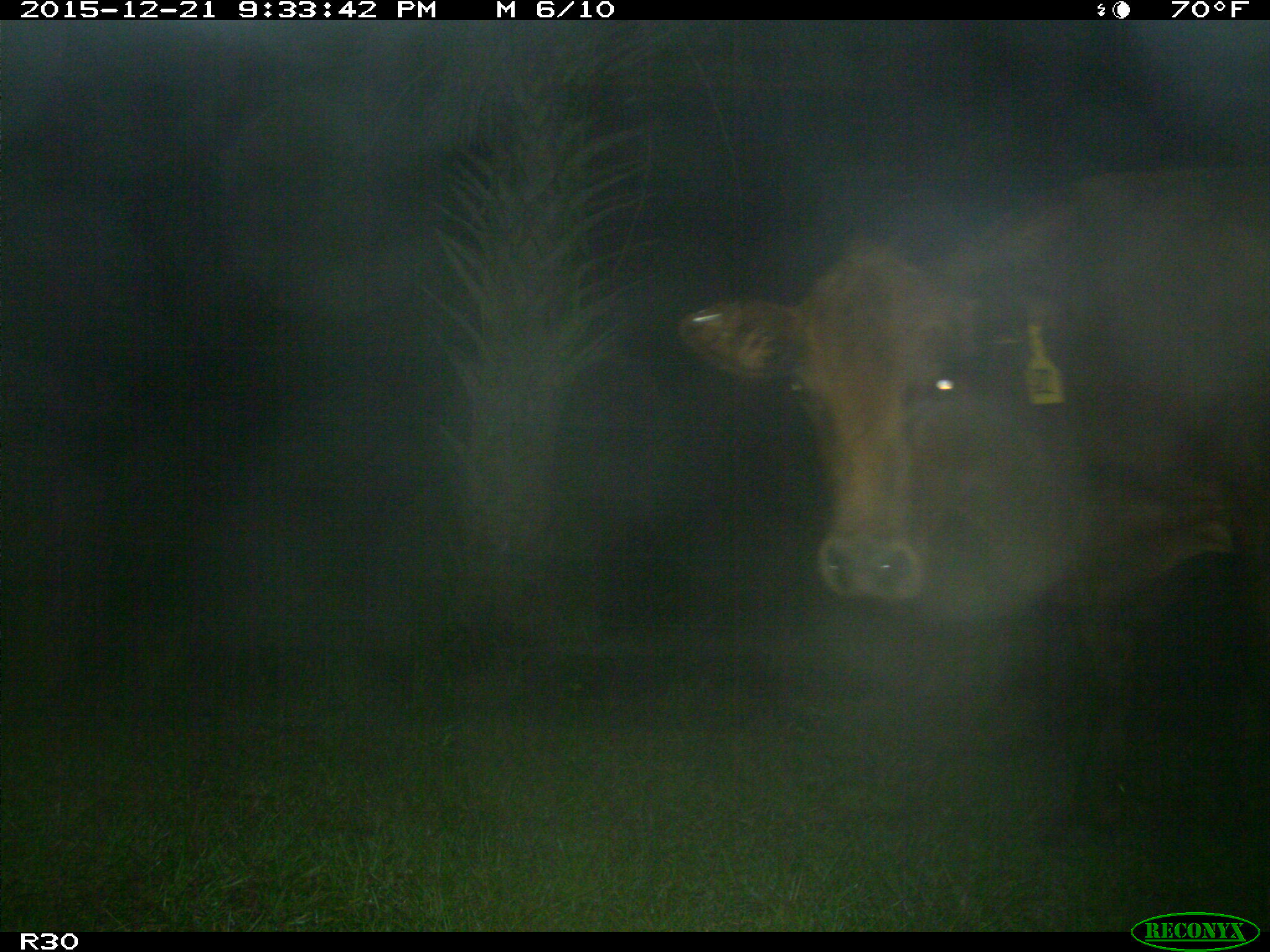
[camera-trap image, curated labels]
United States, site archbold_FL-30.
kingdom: Animalia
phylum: Chordata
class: Mammalia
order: Artiodactyla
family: Bovidae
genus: Bos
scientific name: Bos taurus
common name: domestic cow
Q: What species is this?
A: Bos taurus (domestic cow).